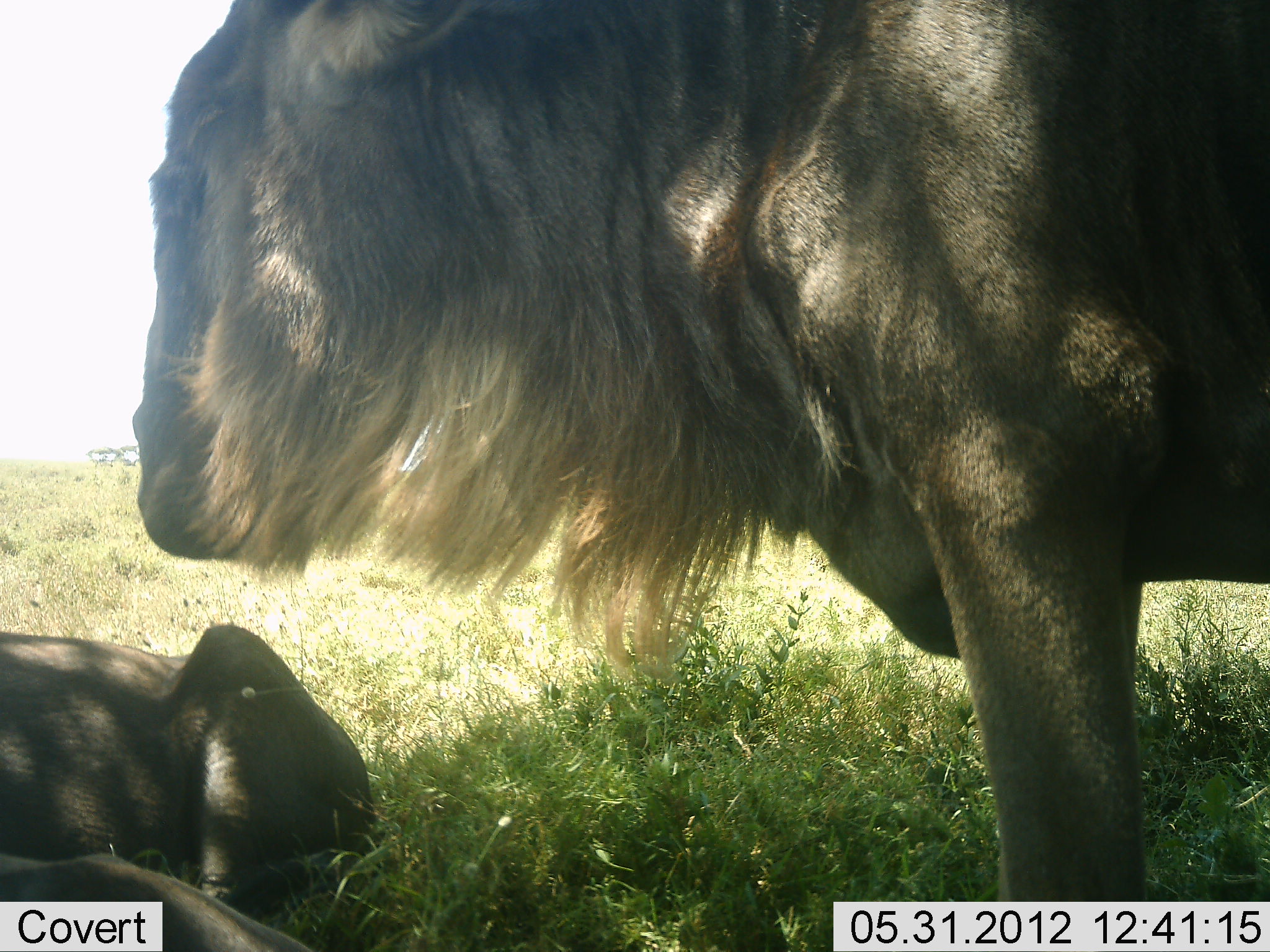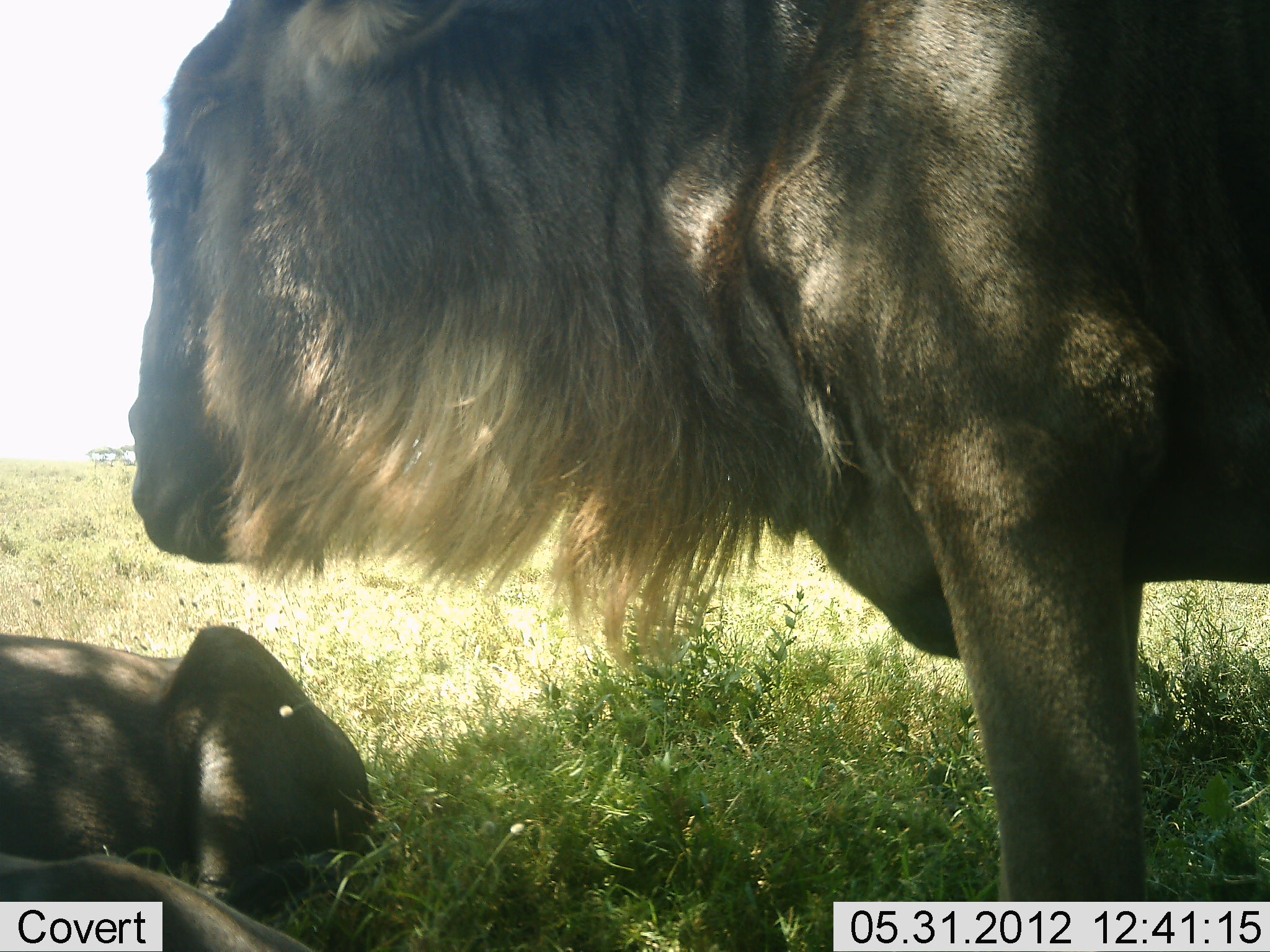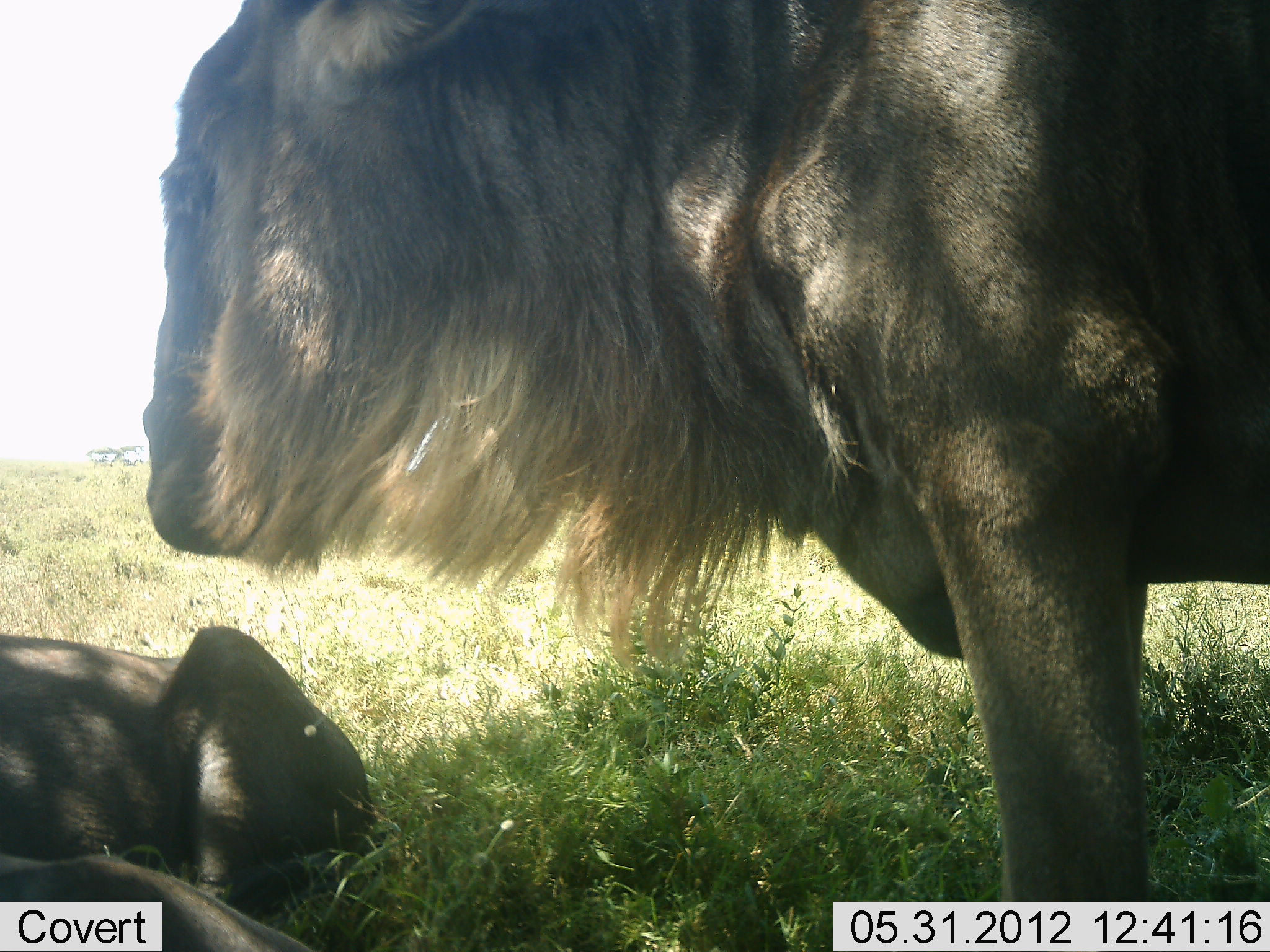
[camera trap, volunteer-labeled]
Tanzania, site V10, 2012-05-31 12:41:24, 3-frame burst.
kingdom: Animalia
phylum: Chordata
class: Mammalia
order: Artiodactyla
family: Bovidae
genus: Connochaetes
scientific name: Connochaetes taurinus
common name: blue wildebeest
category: wildebeest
Wildebeest (blue wildebeest) (Connochaetes taurinus), count 2. Behavior (volunteer vote fractions): standing 90%, resting 100%, moving 0%, interacting 0%. Young present (vote fraction): 0%. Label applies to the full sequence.